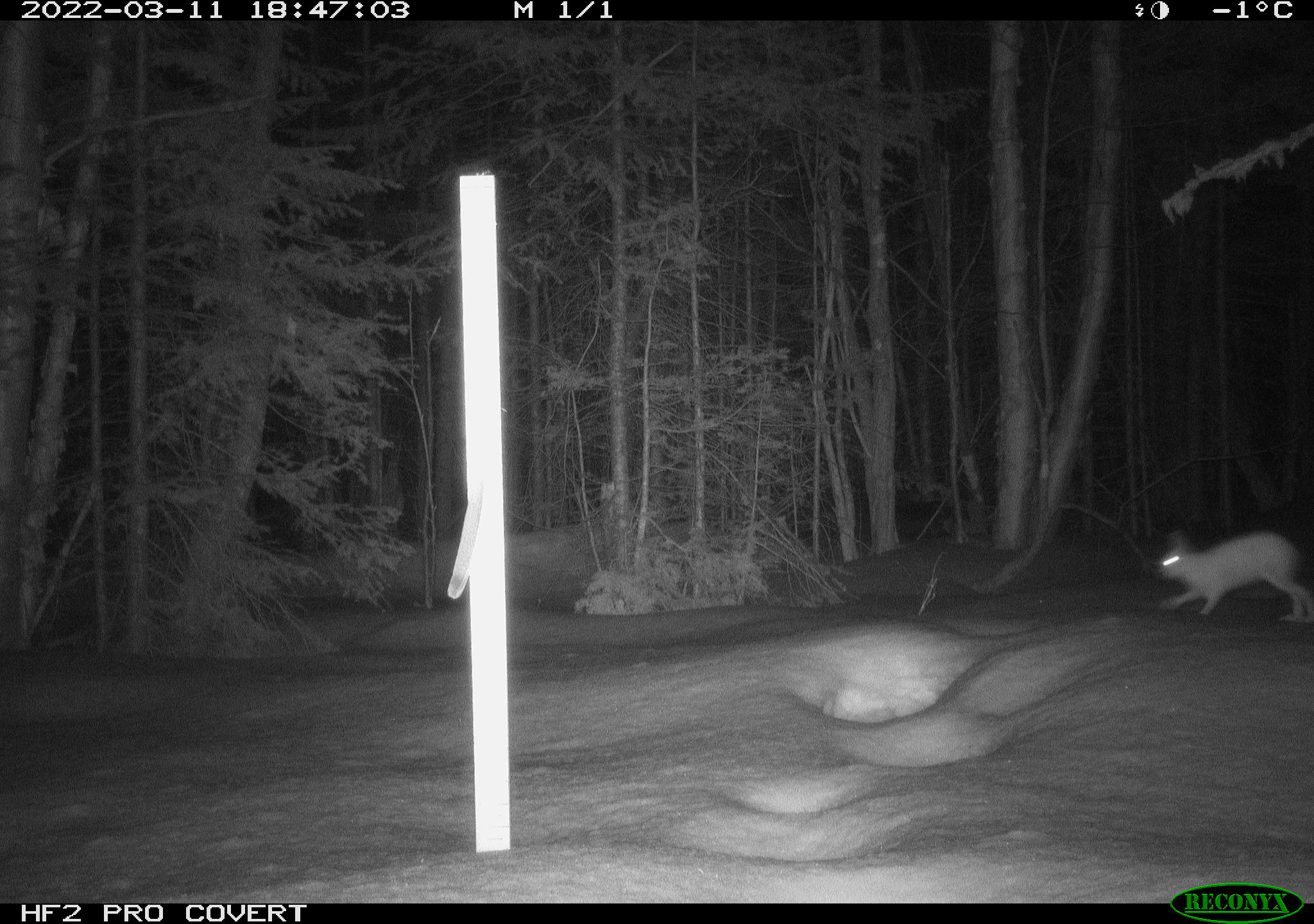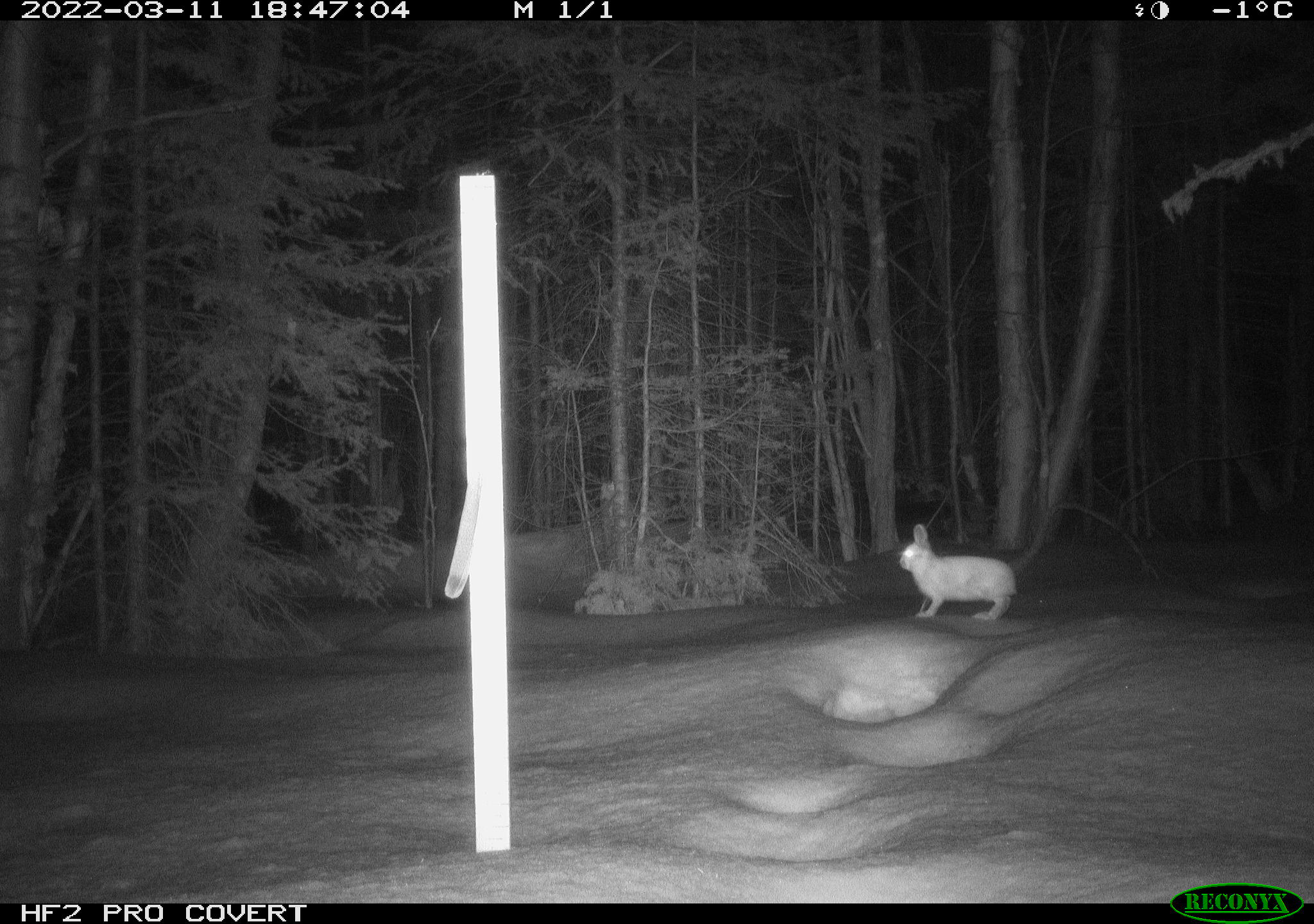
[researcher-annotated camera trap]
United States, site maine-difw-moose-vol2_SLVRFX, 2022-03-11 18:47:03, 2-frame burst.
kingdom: Animalia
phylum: Chordata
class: Mammalia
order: Lagomorpha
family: Leporidae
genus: Lepus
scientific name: Lepus americanus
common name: snowshoe hare